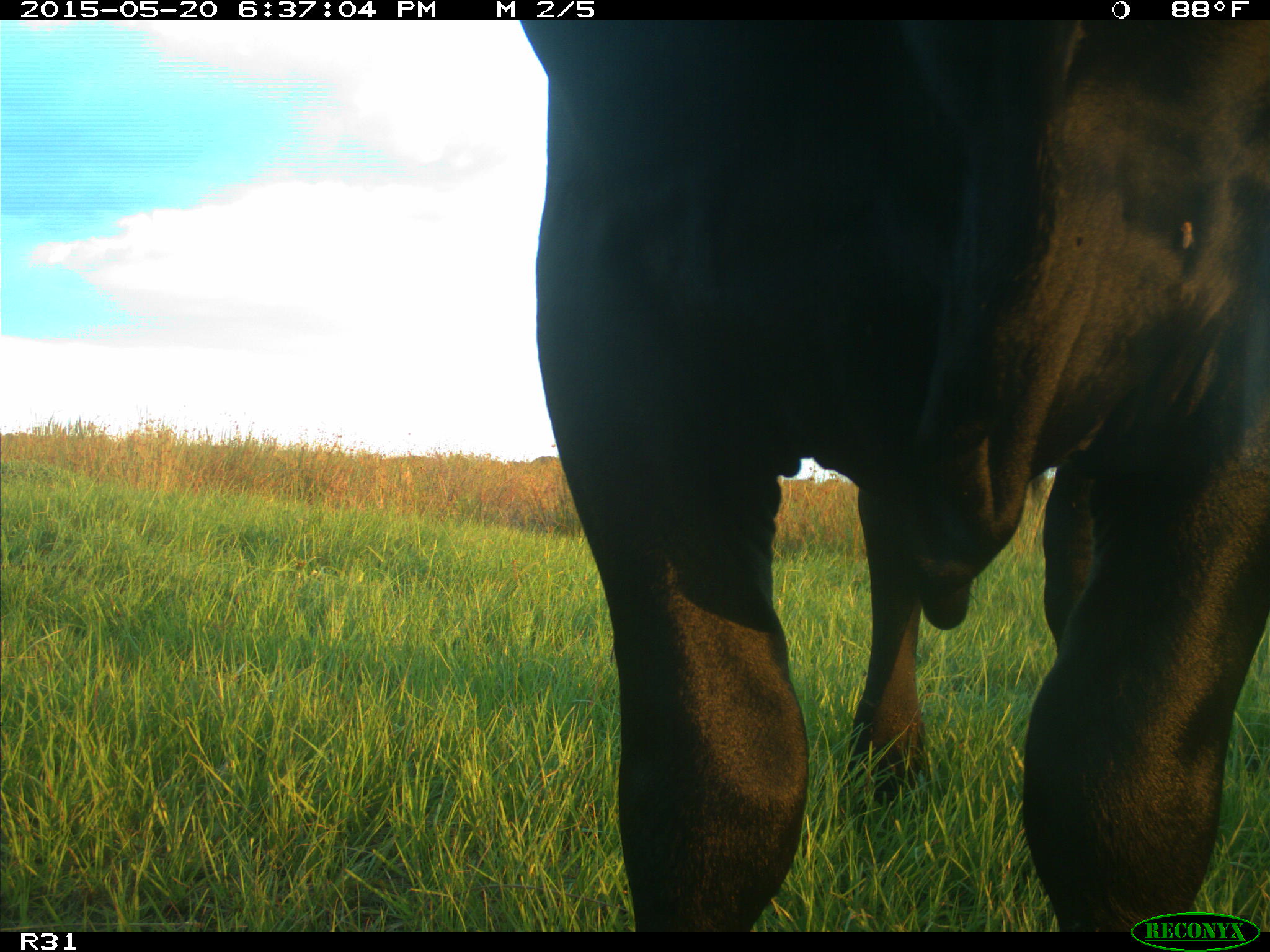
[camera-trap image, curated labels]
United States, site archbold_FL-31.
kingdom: Animalia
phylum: Chordata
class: Mammalia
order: Artiodactyla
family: Bovidae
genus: Bos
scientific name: Bos taurus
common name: domestic cow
Bos taurus (domestic cow).